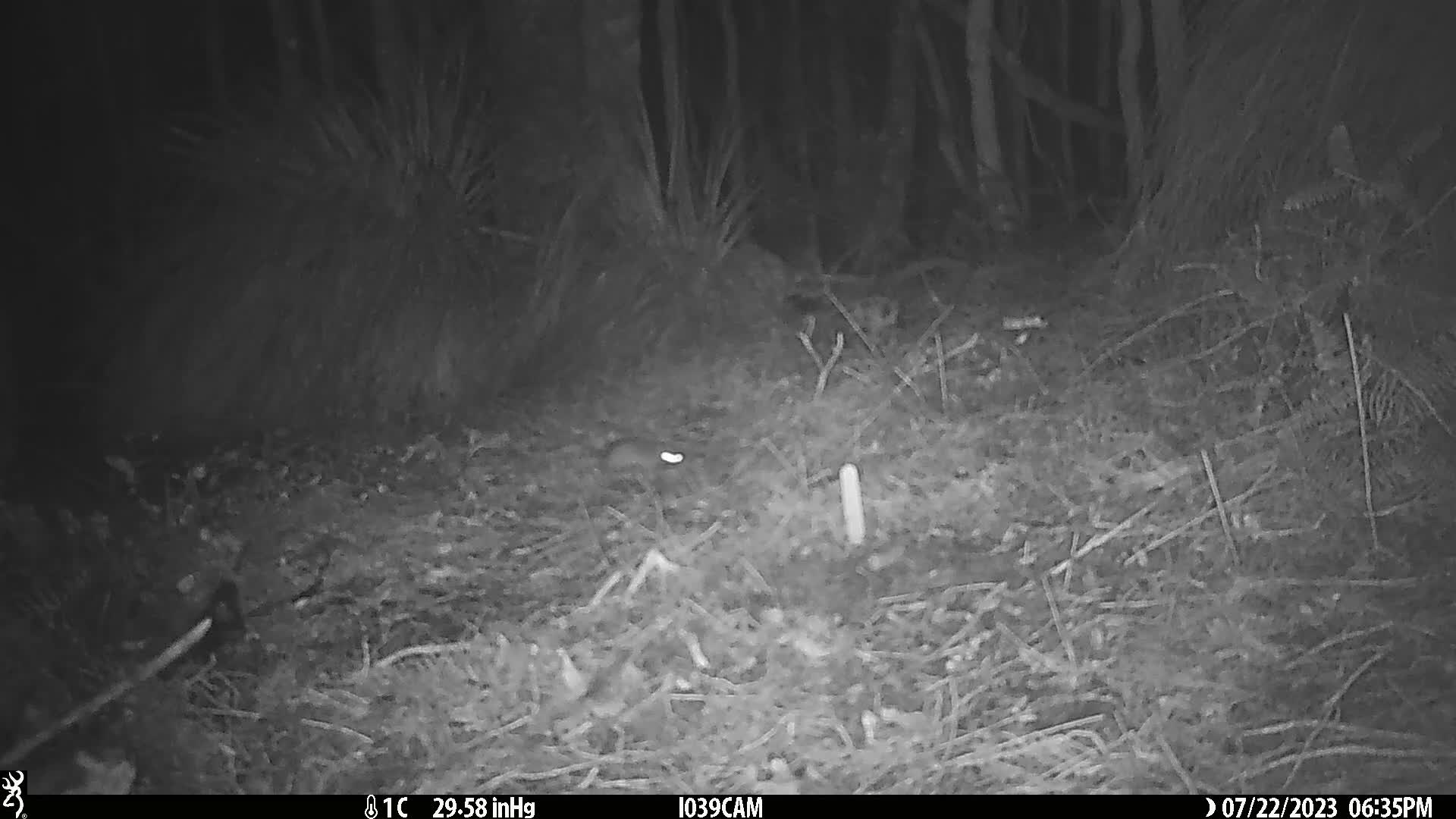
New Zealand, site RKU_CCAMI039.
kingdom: Animalia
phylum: Chordata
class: Mammalia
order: Rodentia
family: Muridae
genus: Rattus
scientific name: Rattus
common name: rat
Rat (Rattus).